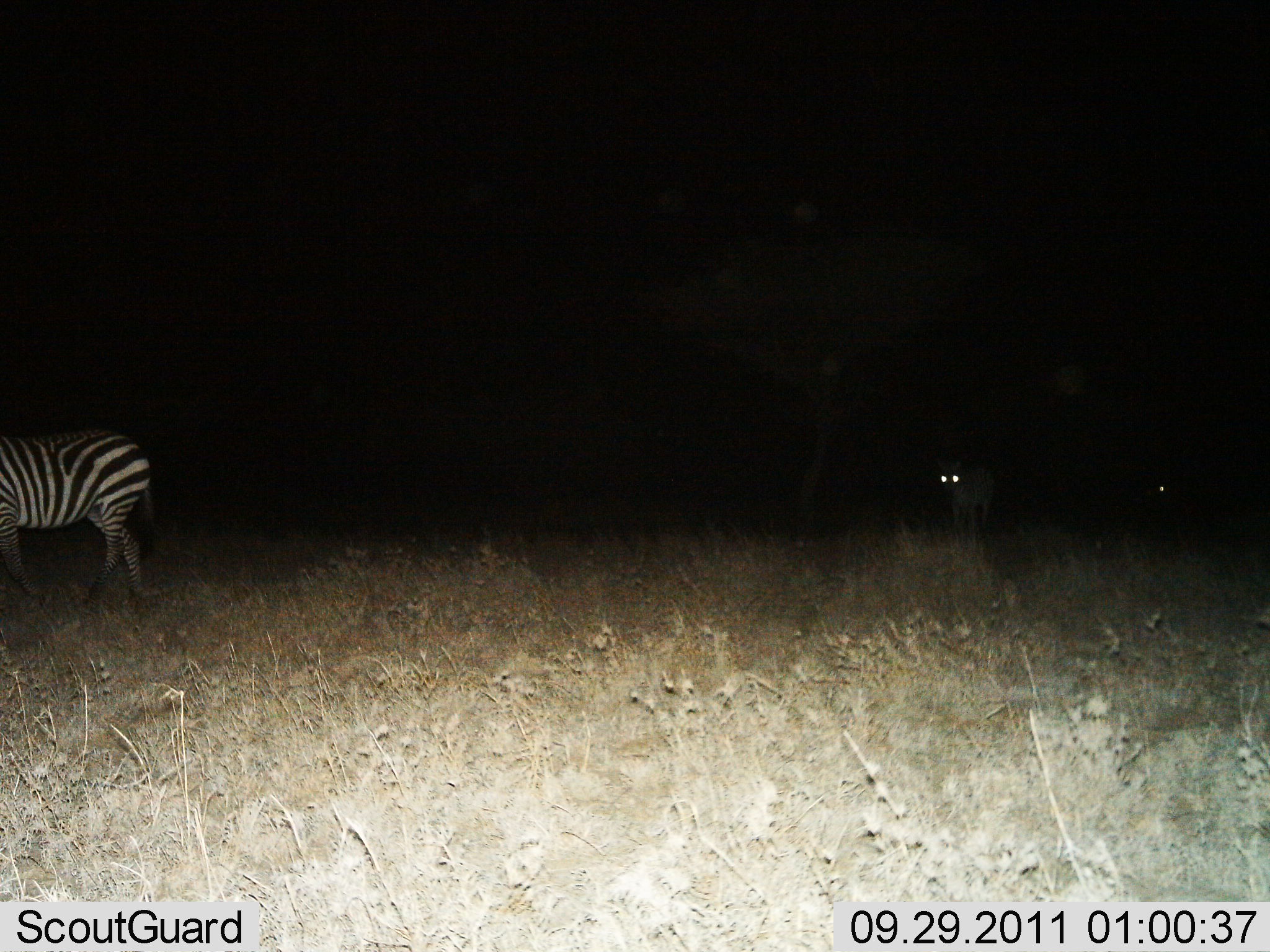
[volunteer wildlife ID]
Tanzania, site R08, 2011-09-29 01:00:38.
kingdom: Animalia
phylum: Chordata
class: Mammalia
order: Perissodactyla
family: Equidae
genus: Equus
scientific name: Equus quagga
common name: plains zebra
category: zebra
Zebra (plains zebra) (Equus quagga), count 2. Behavior (volunteer vote fractions): standing 47%, resting 0%, moving 53%, interacting 0%. Young present (vote fraction): 0%. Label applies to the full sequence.